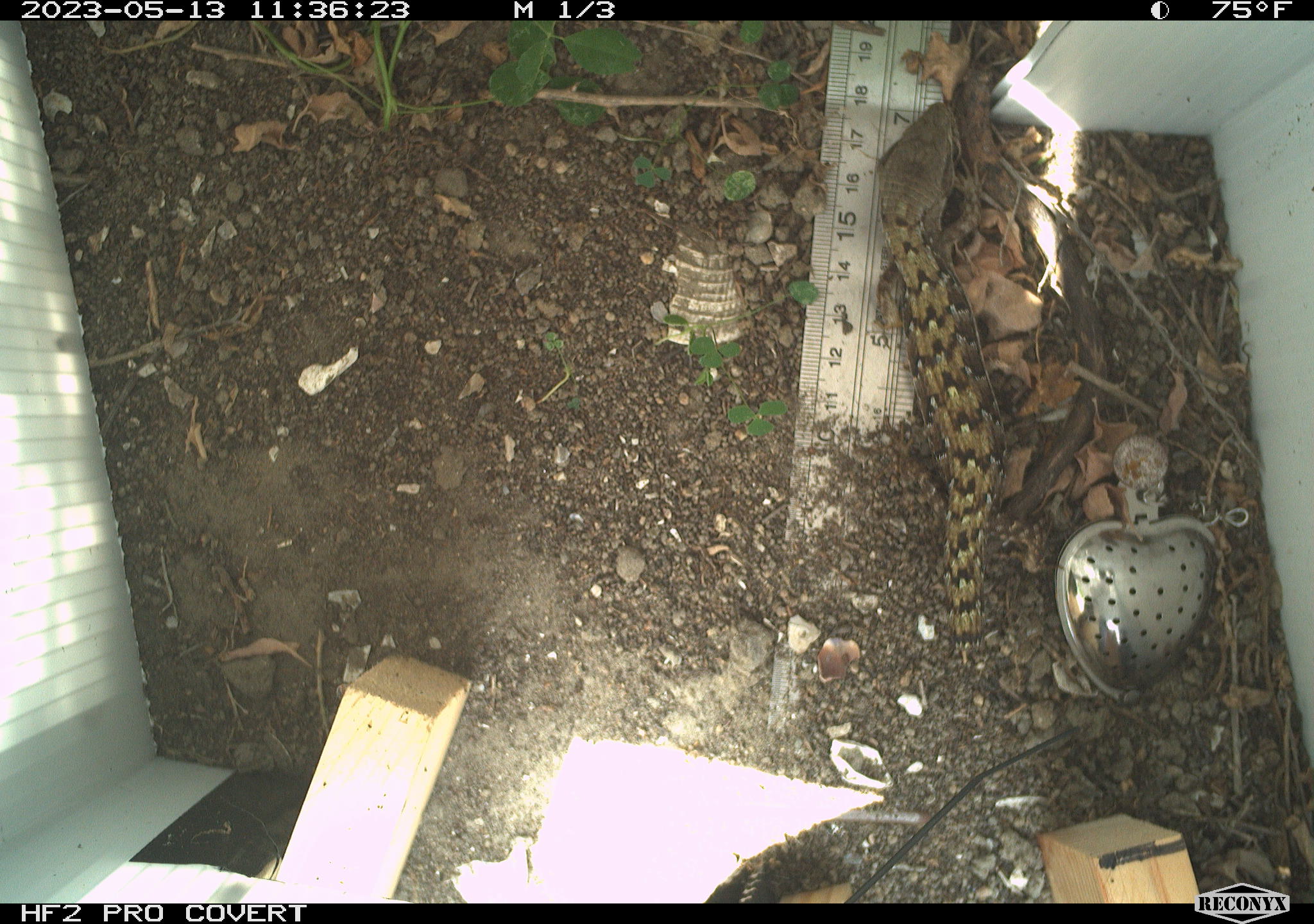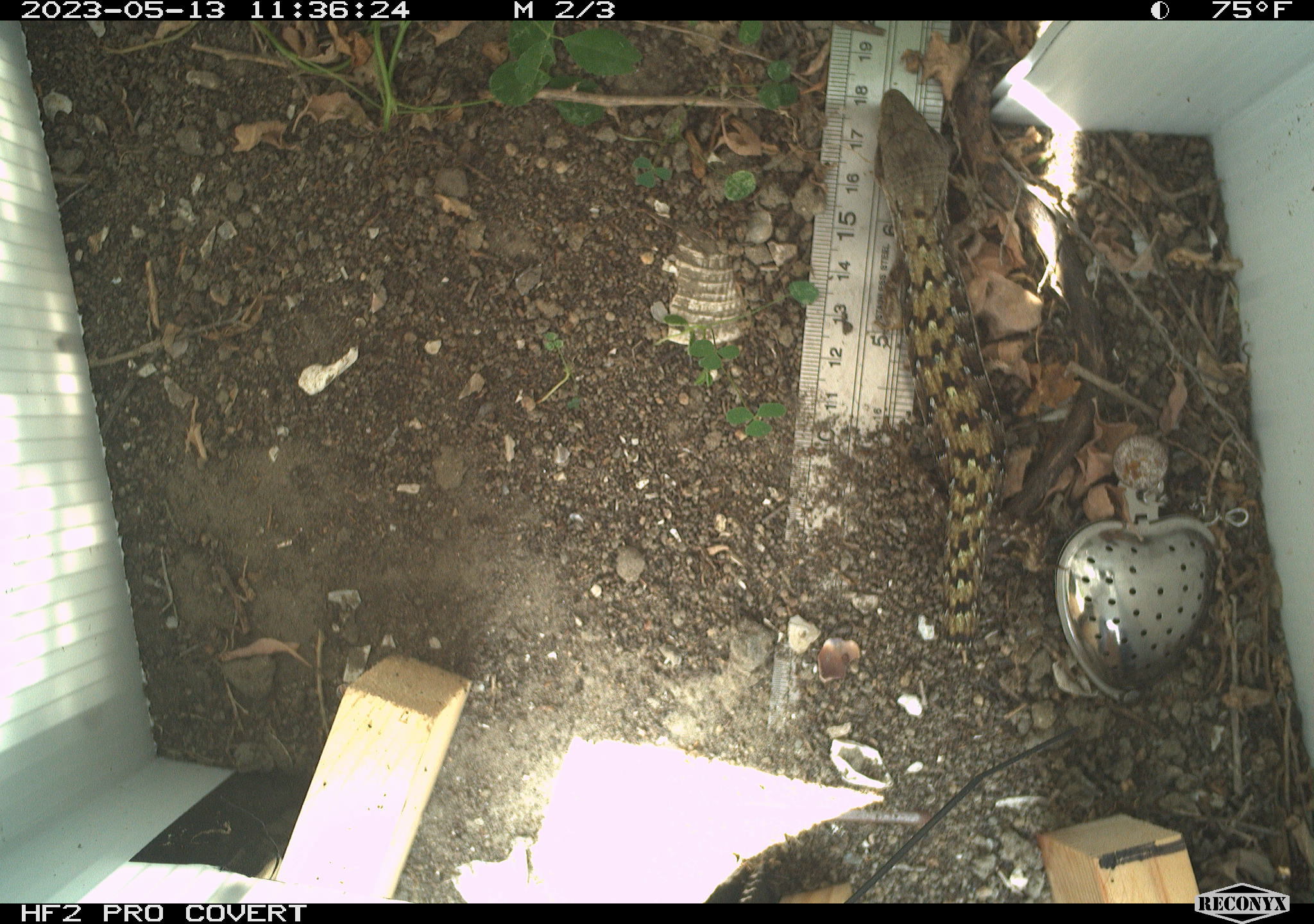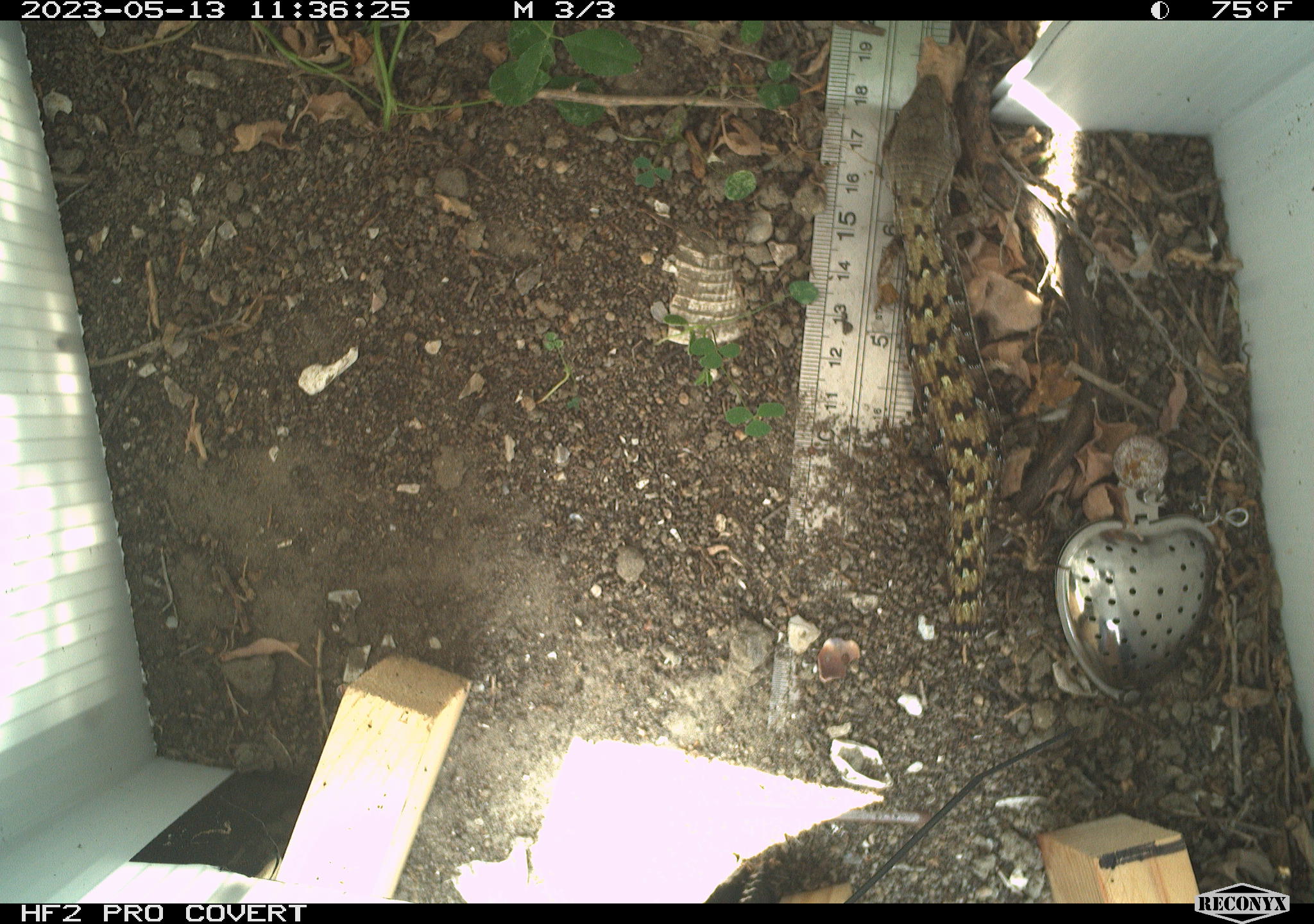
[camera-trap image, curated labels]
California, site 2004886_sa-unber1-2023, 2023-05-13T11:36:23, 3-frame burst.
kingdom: Animalia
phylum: Chordata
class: Reptilia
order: Squamata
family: Anguidae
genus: Elgaria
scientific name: Elgaria multicarinata webbii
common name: san diego alligator lizard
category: woodland alligator lizard